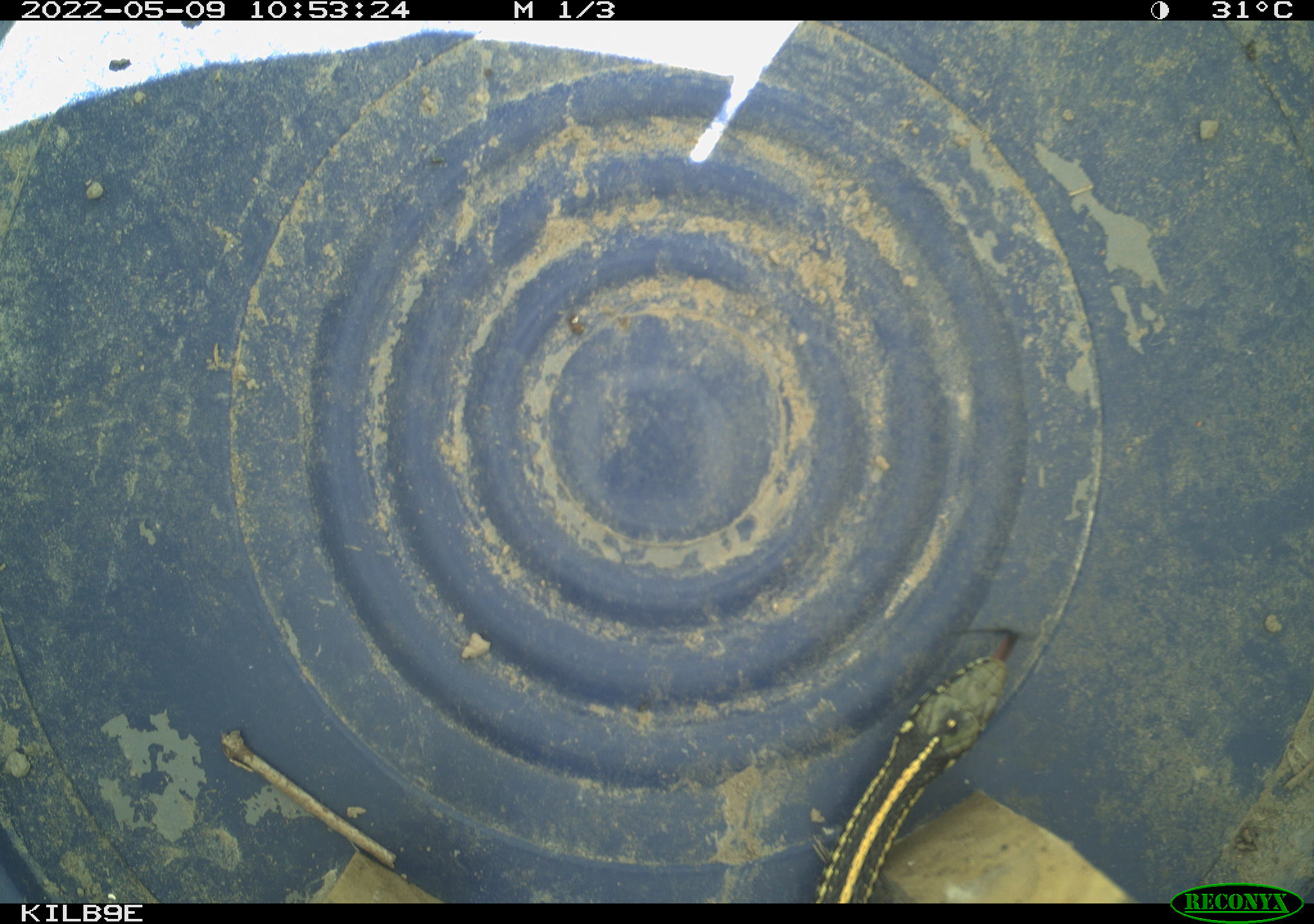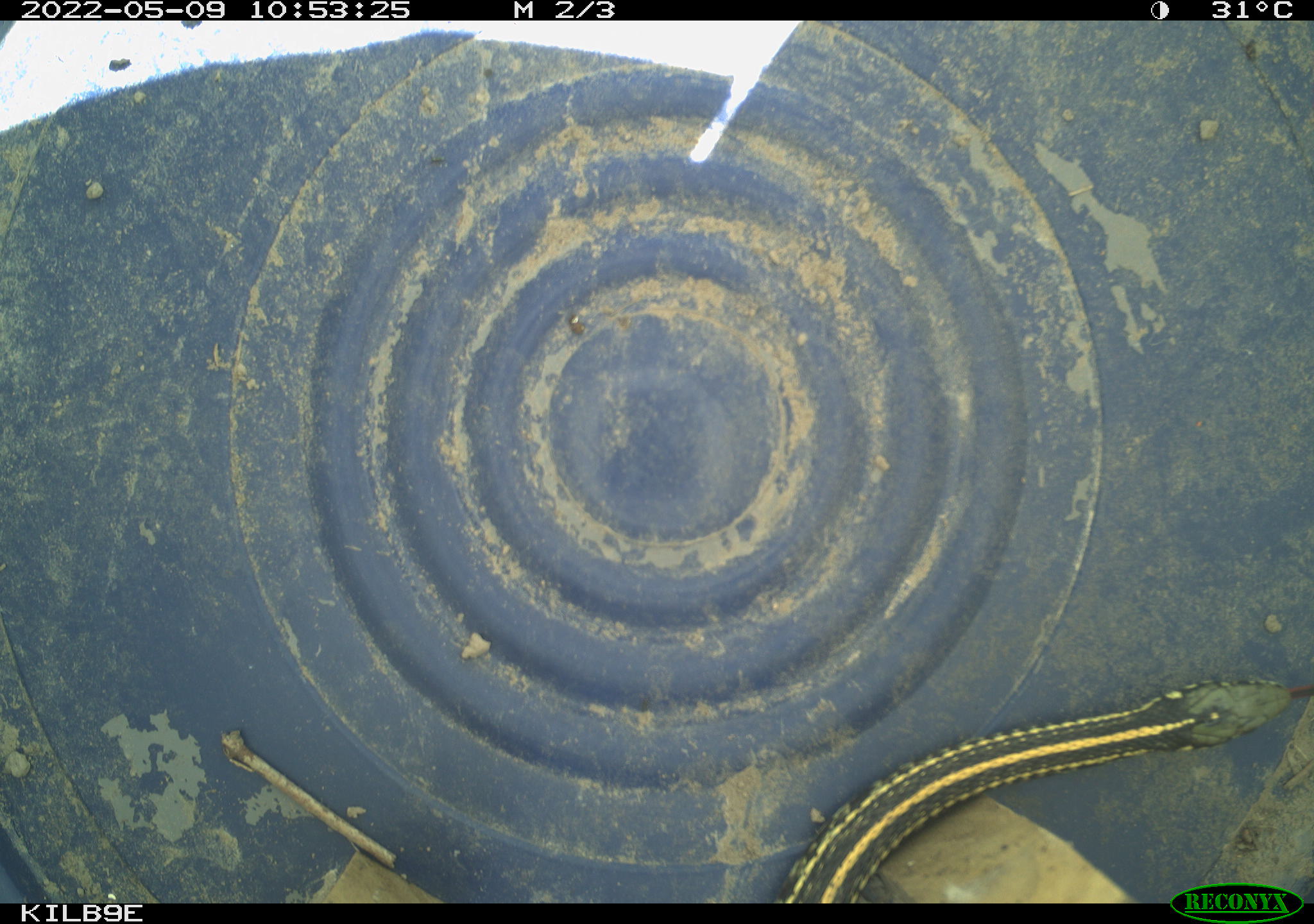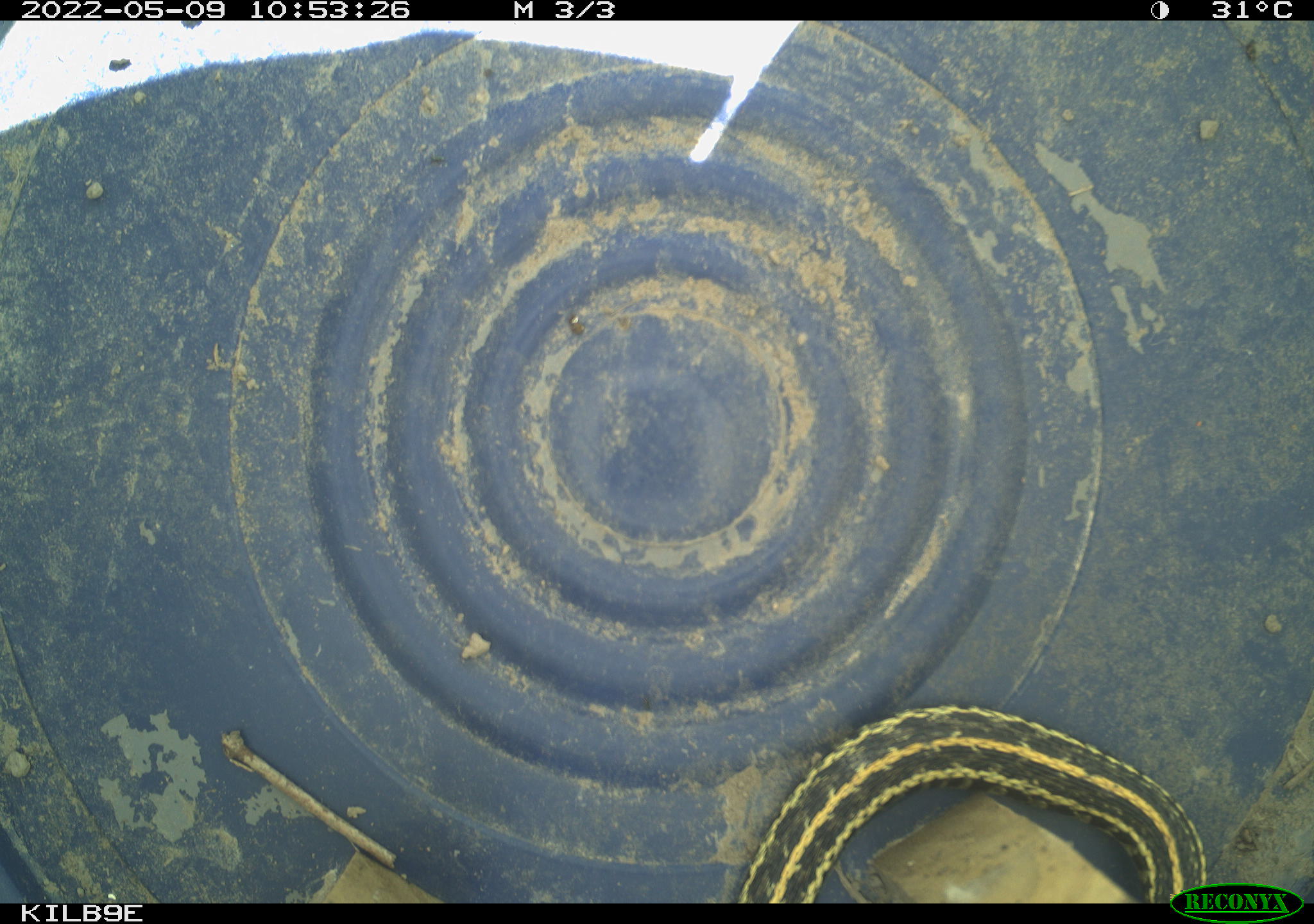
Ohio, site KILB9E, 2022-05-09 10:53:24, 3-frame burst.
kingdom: Animalia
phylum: Chordata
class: Reptilia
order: Squamata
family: Colubridae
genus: Thamnophis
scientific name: Thamnophis radix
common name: plains gartersnake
Plains gartersnake (Thamnophis radix).